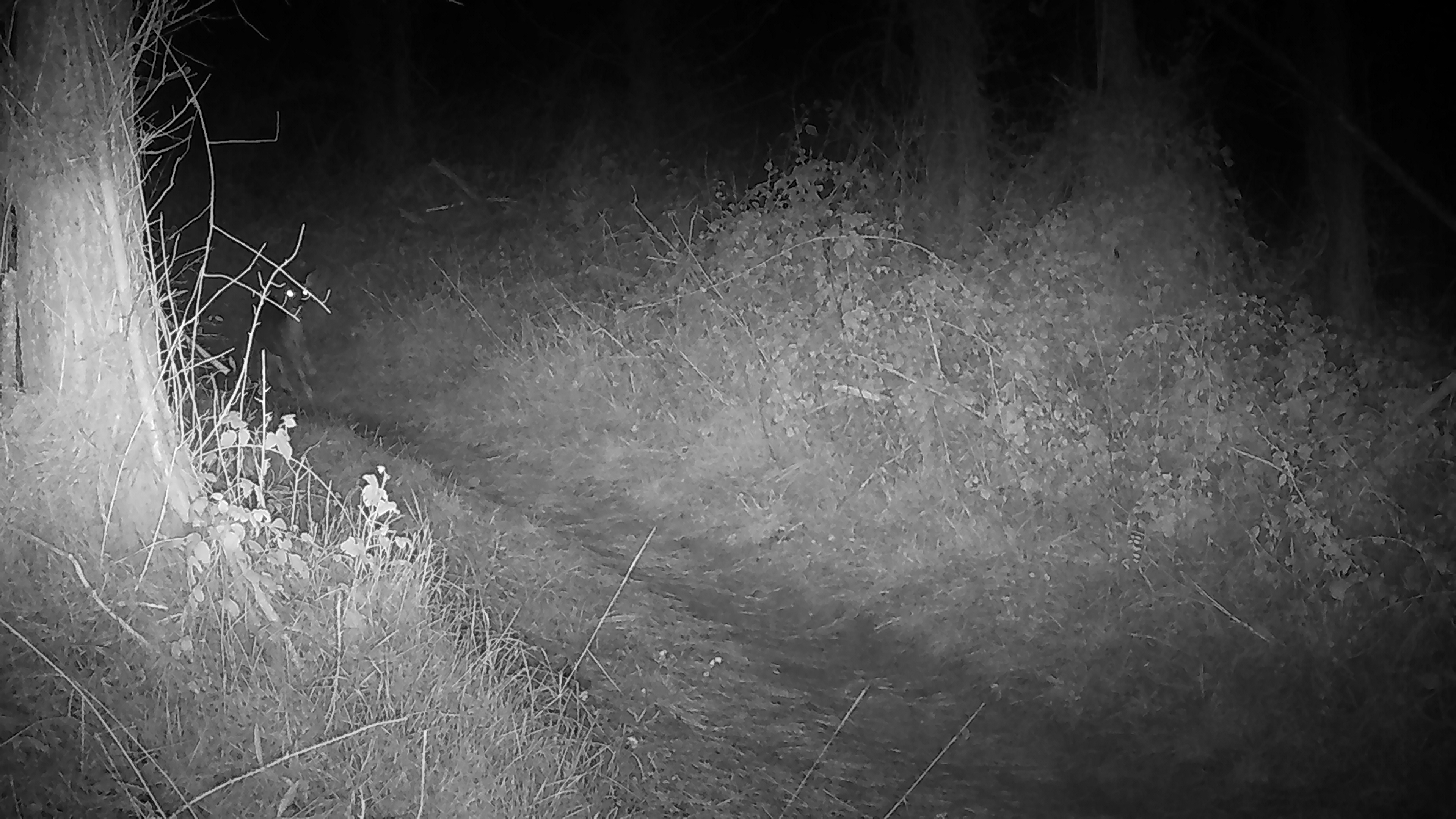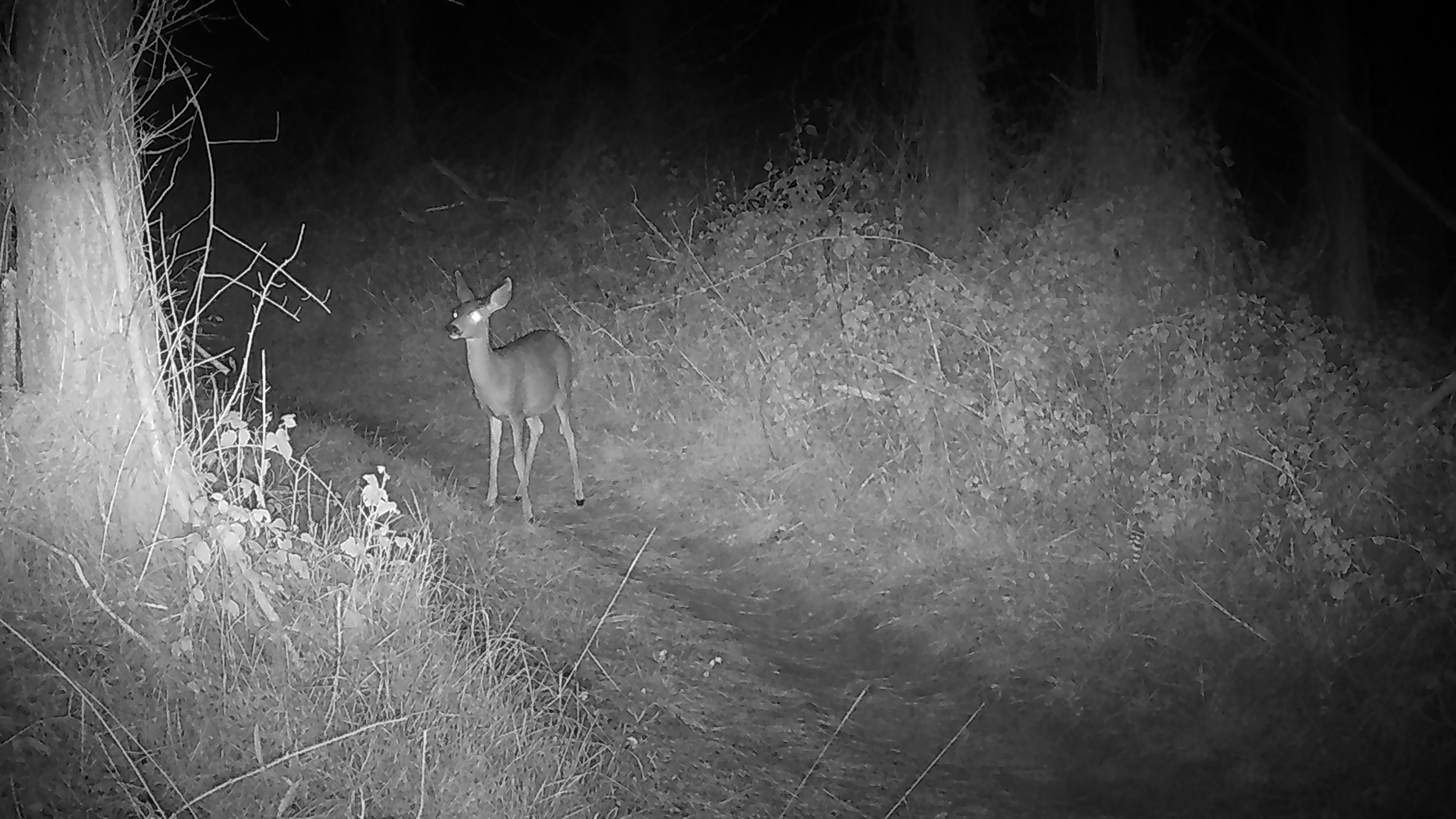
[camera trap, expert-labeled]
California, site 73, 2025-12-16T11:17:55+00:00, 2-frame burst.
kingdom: Animalia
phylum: Chordata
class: Mammalia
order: Artiodactyla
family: Cervidae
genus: Odocoileus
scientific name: Odocoileus hemionus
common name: mule deer